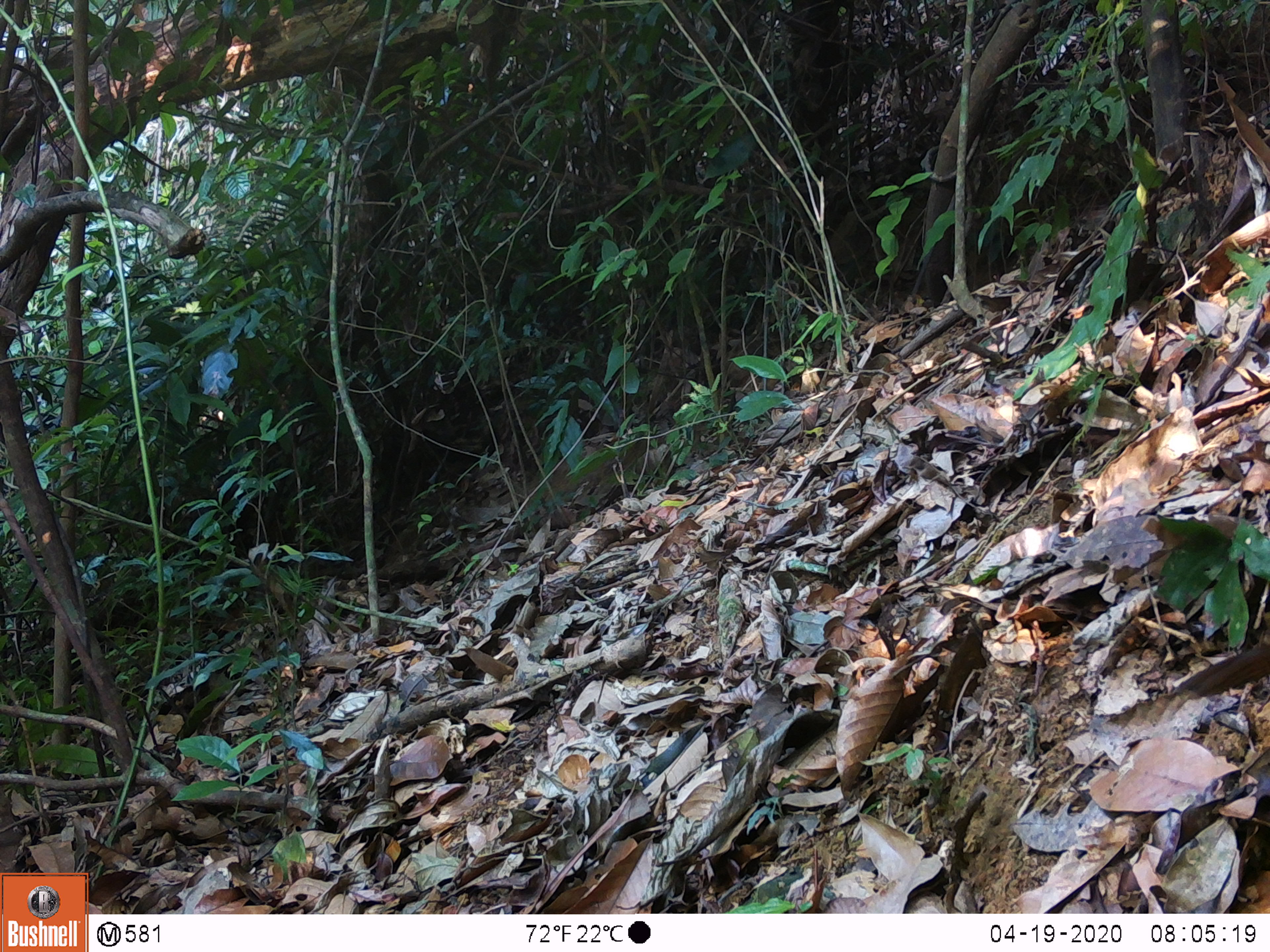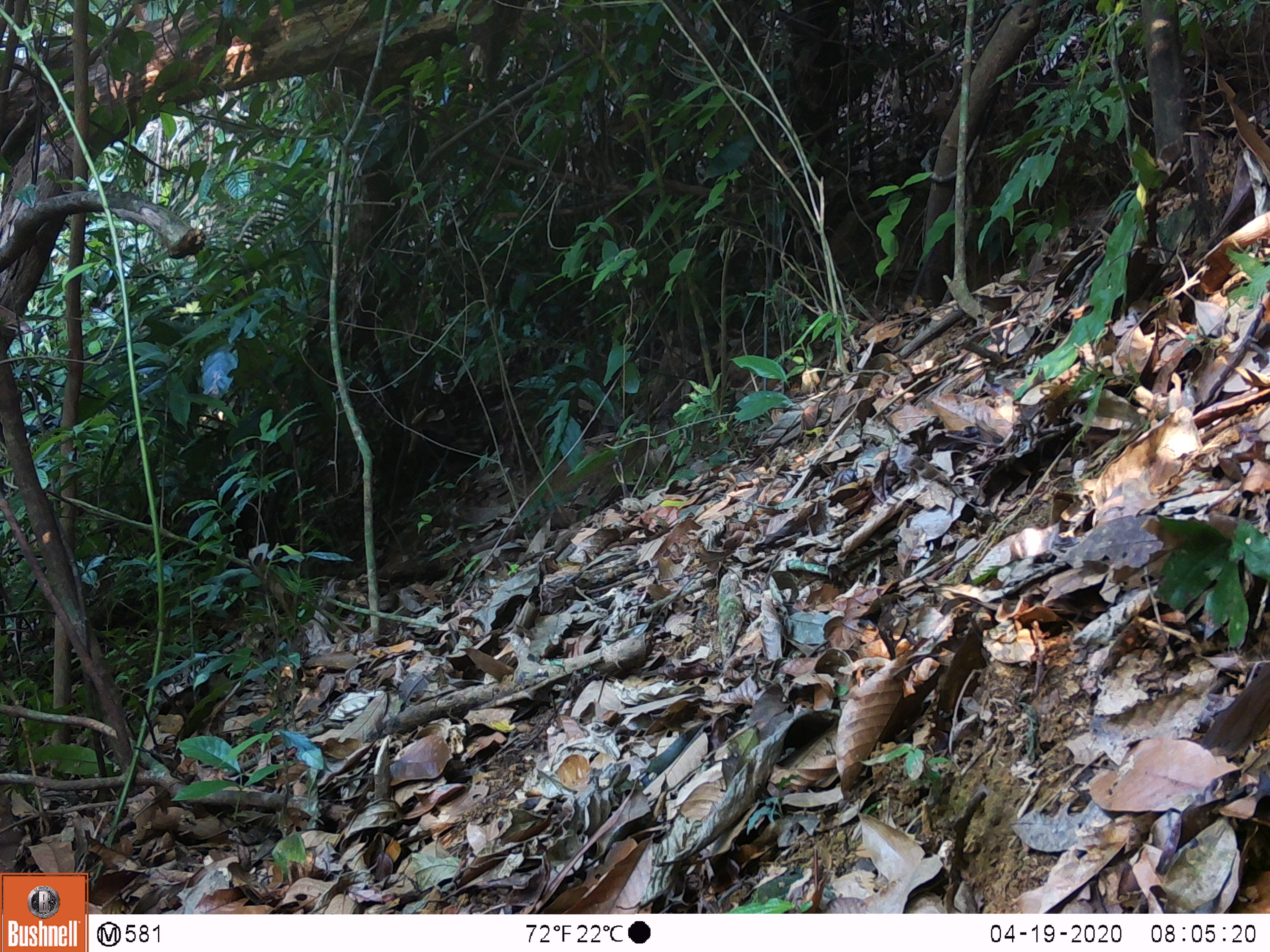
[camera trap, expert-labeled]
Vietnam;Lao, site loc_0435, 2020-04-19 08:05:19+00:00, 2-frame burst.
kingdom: Animalia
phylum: Chordata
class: Aves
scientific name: Aves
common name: bird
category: unidentified bird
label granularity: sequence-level